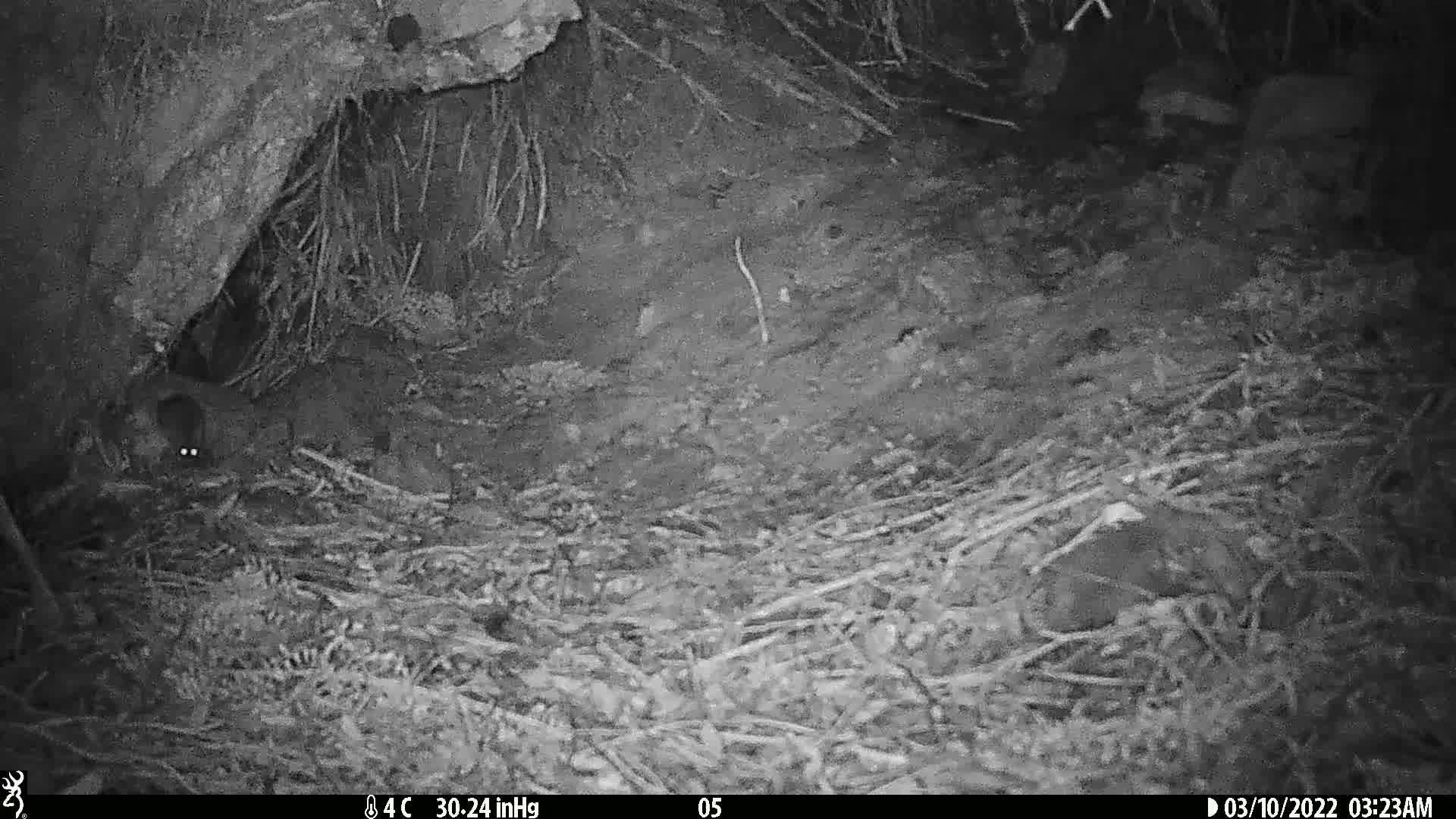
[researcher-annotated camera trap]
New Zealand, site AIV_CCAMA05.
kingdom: Animalia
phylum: Chordata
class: Mammalia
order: Rodentia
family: Muridae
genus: Mus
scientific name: Mus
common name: mouse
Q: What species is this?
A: Mouse (Mus).